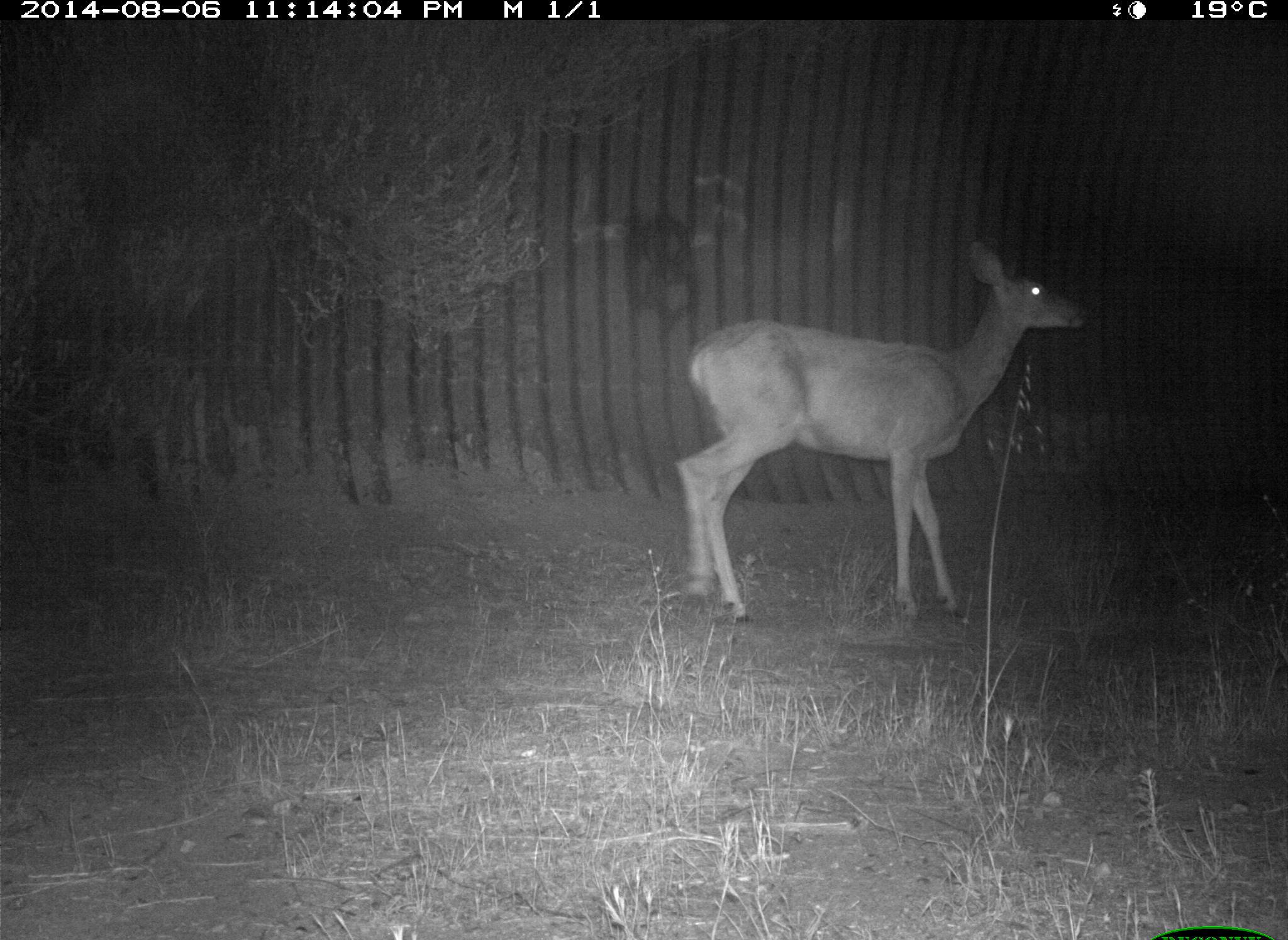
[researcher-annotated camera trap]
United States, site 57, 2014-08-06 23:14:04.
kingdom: Animalia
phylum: Chordata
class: Mammalia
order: Artiodactyla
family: Cervidae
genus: Odocoileus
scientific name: Odocoileus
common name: deer